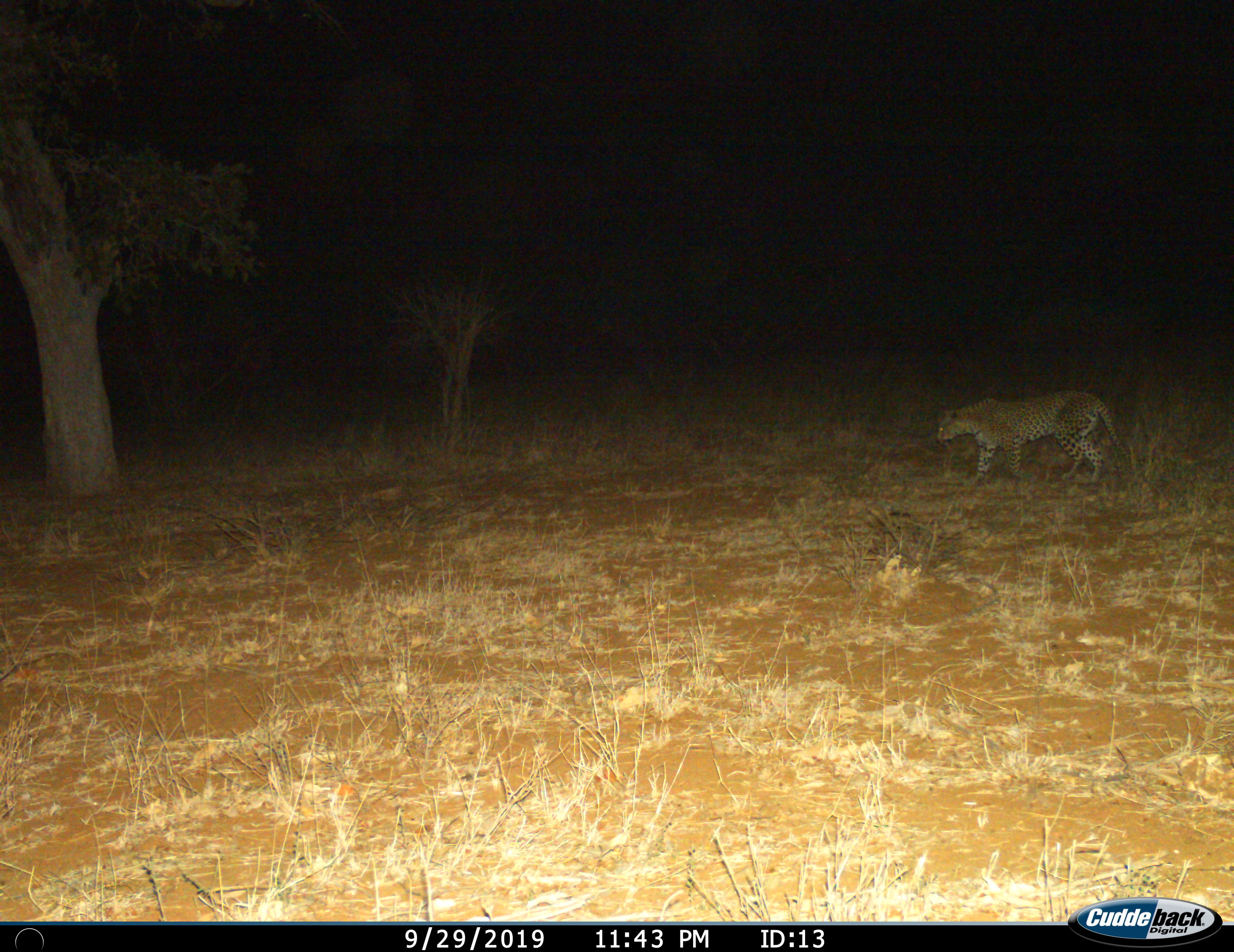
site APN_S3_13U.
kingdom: Animalia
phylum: Chordata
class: Mammalia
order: Carnivora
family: Felidae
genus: Panthera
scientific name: Panthera pardus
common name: leopard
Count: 1.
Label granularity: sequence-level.